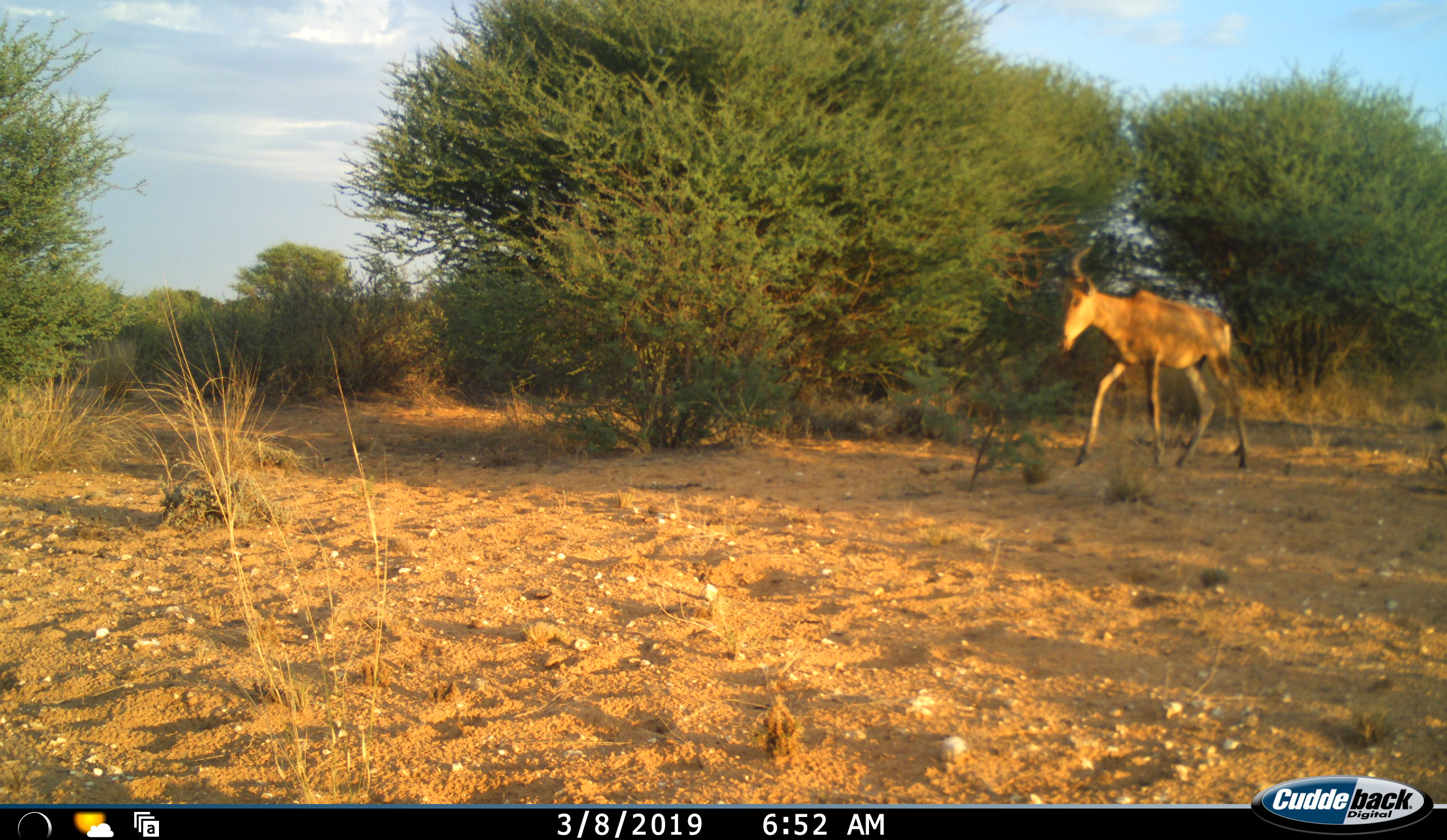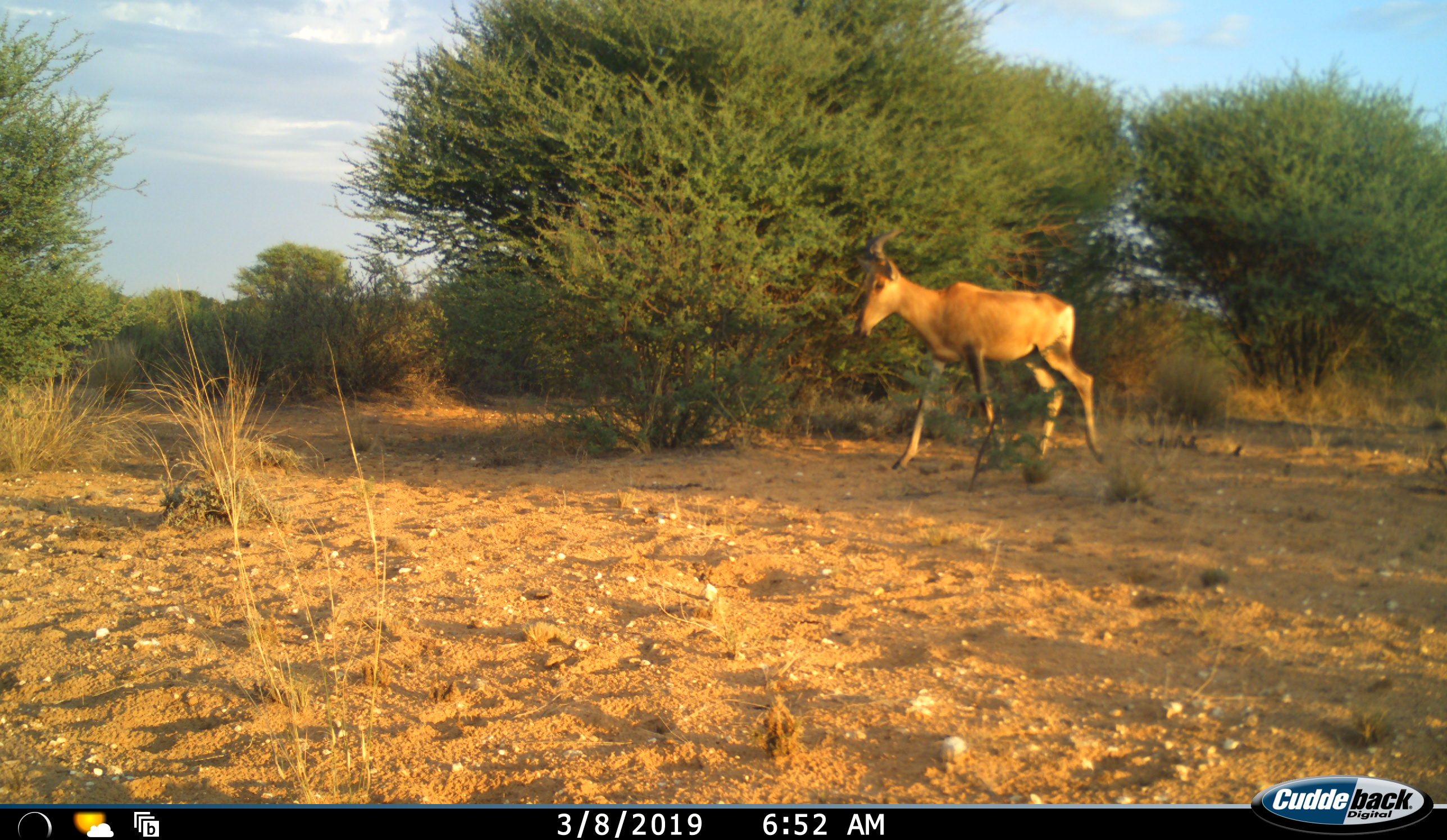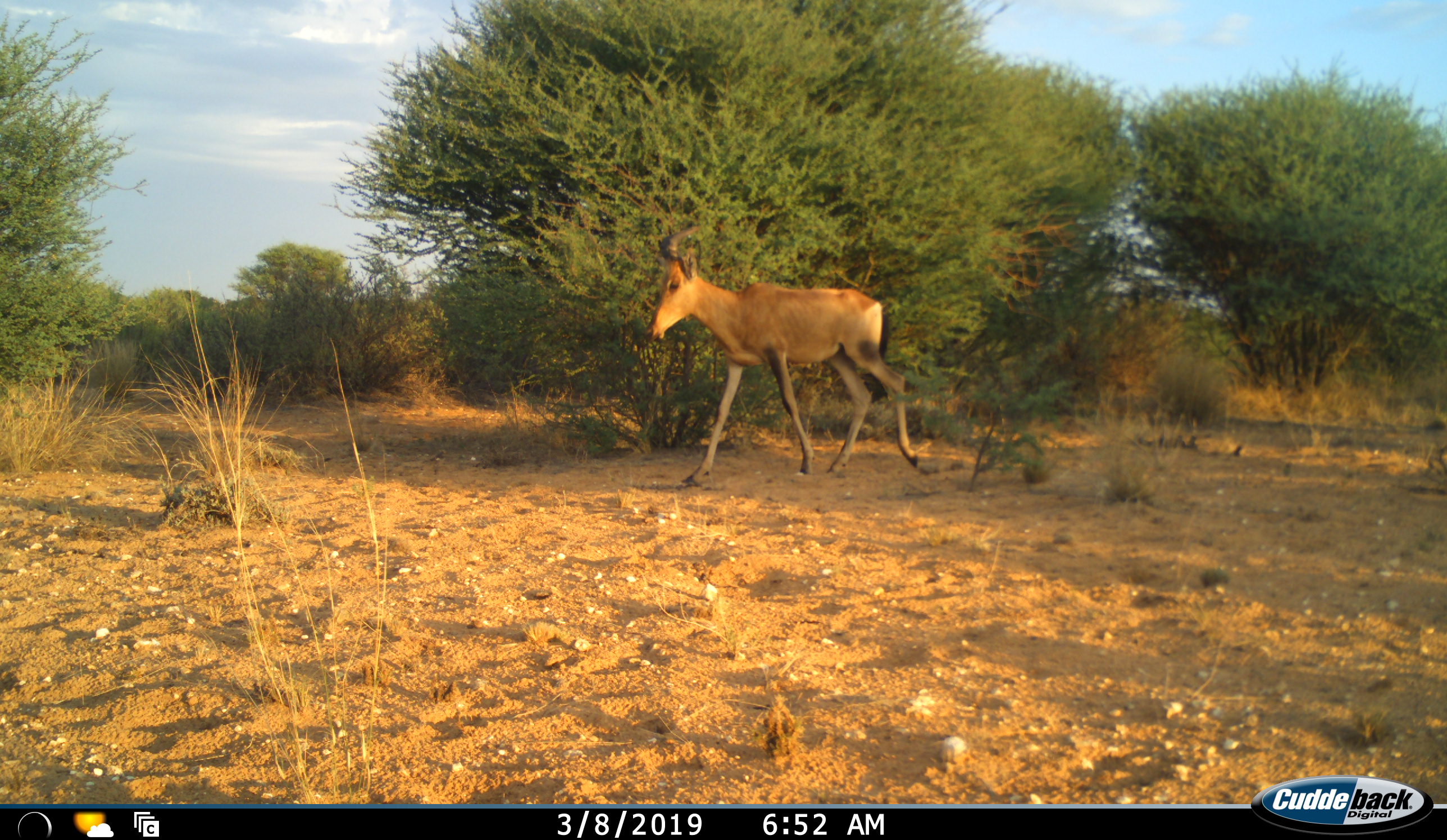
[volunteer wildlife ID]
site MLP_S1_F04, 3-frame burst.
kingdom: Animalia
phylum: Chordata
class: Mammalia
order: Artiodactyla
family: Bovidae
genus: Alcelaphus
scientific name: Alcelaphus buselaphus caama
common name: red hartebeest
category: hartebeestred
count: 1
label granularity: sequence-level